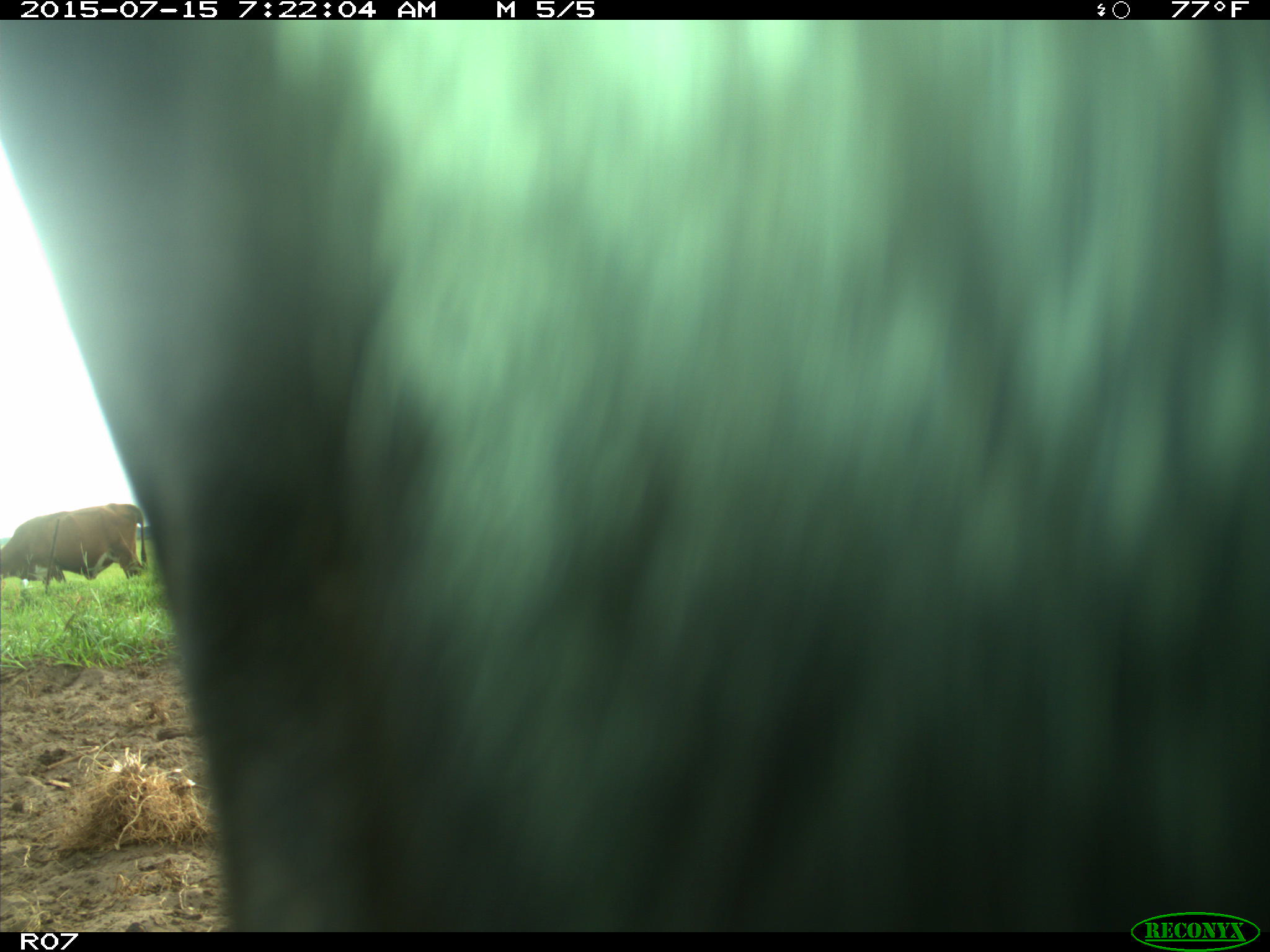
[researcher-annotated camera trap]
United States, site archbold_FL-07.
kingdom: Animalia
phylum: Chordata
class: Mammalia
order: Artiodactyla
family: Bovidae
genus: Bos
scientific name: Bos taurus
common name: domestic cow